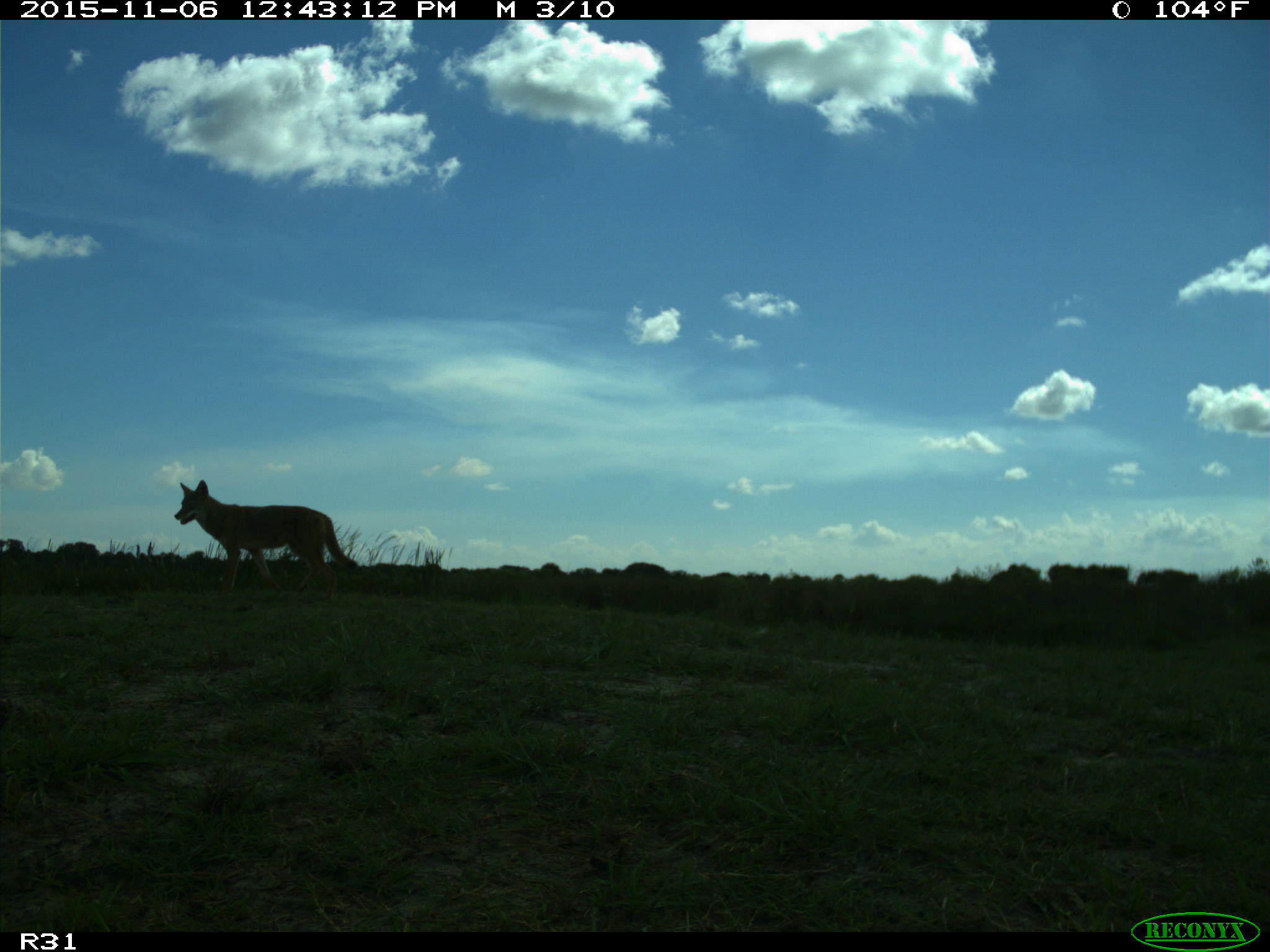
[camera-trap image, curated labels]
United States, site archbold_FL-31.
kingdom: Animalia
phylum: Chordata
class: Mammalia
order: Carnivora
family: Canidae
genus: Canis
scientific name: Canis latrans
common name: coyote